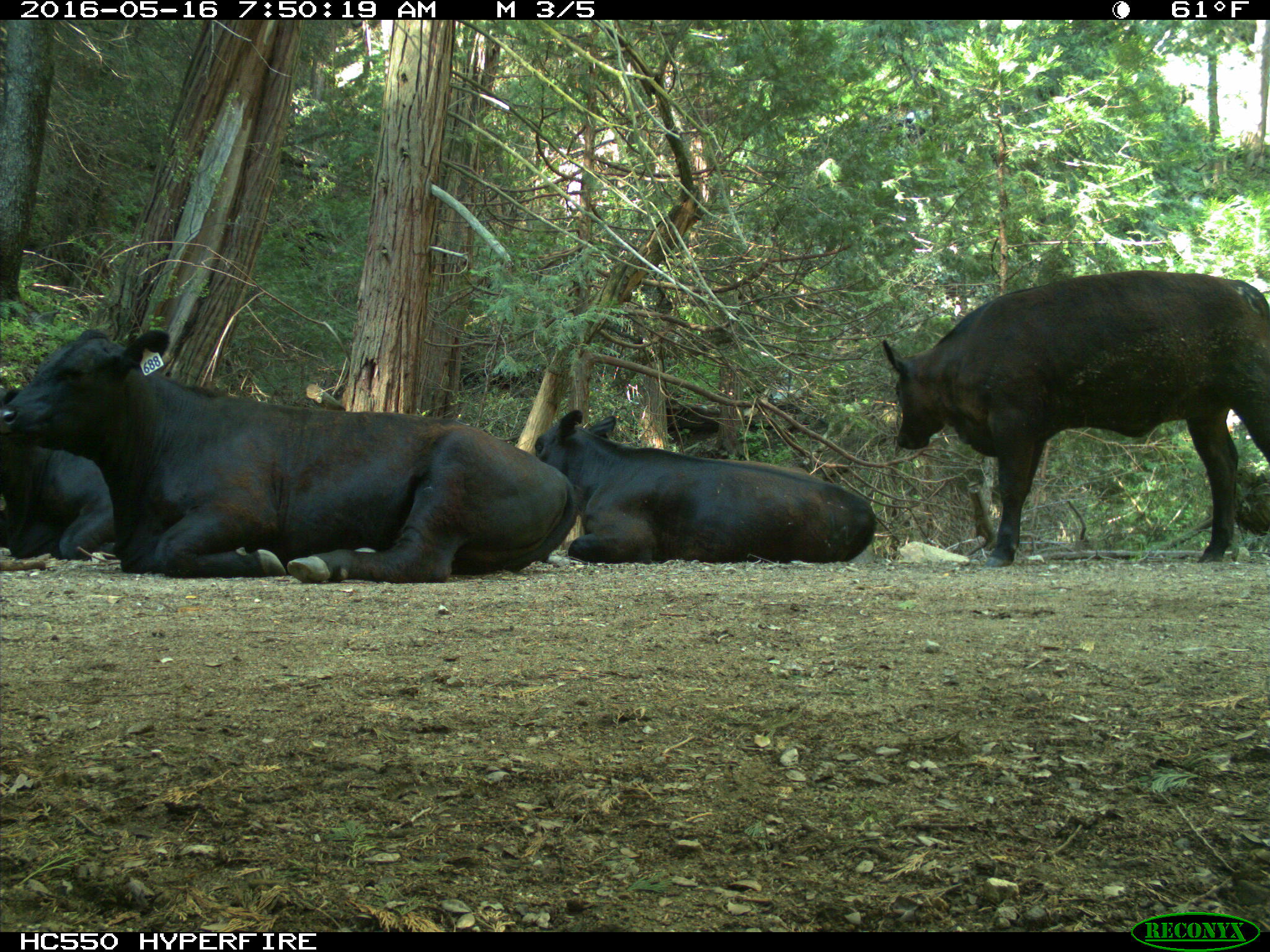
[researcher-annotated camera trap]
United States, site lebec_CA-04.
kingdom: Animalia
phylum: Chordata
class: Mammalia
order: Artiodactyla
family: Bovidae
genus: Bos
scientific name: Bos taurus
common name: domestic cow